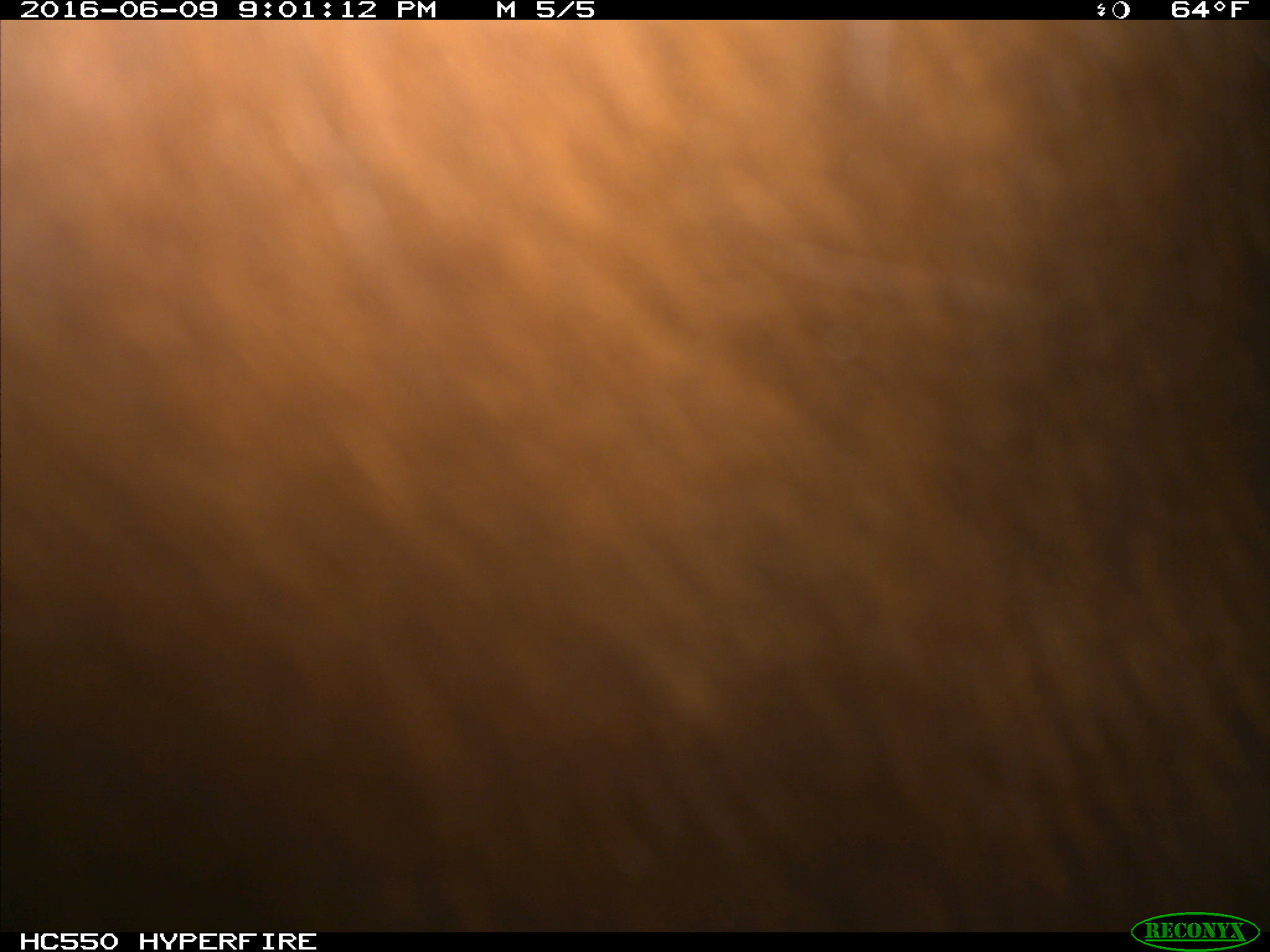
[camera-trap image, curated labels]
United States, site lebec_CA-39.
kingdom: Animalia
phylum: Chordata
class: Mammalia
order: Artiodactyla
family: Bovidae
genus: Bos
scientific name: Bos taurus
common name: domestic cow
Bos taurus (domestic cow).